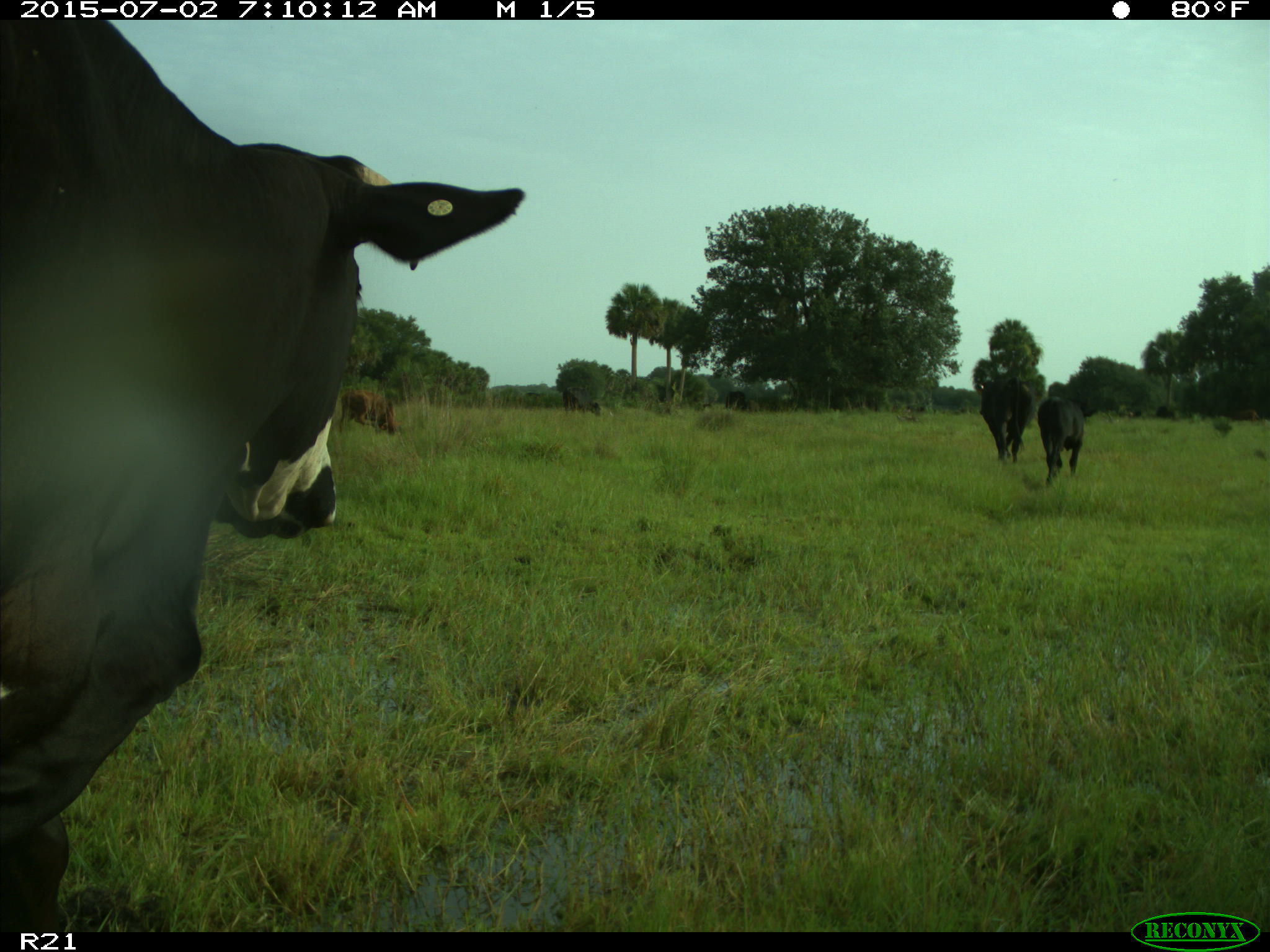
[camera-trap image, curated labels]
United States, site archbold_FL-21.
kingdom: Animalia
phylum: Chordata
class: Mammalia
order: Artiodactyla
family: Bovidae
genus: Bos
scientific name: Bos taurus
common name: domestic cow